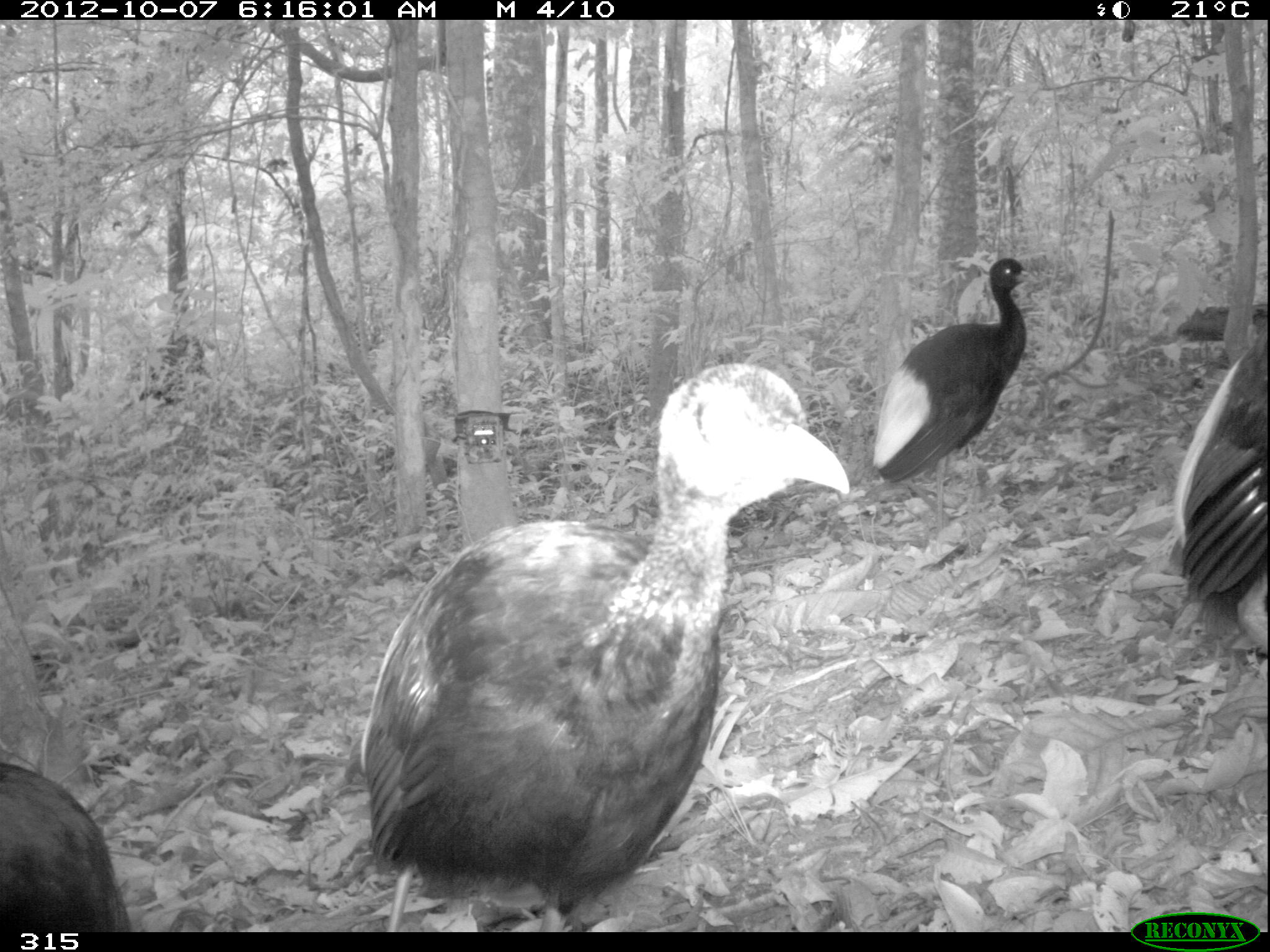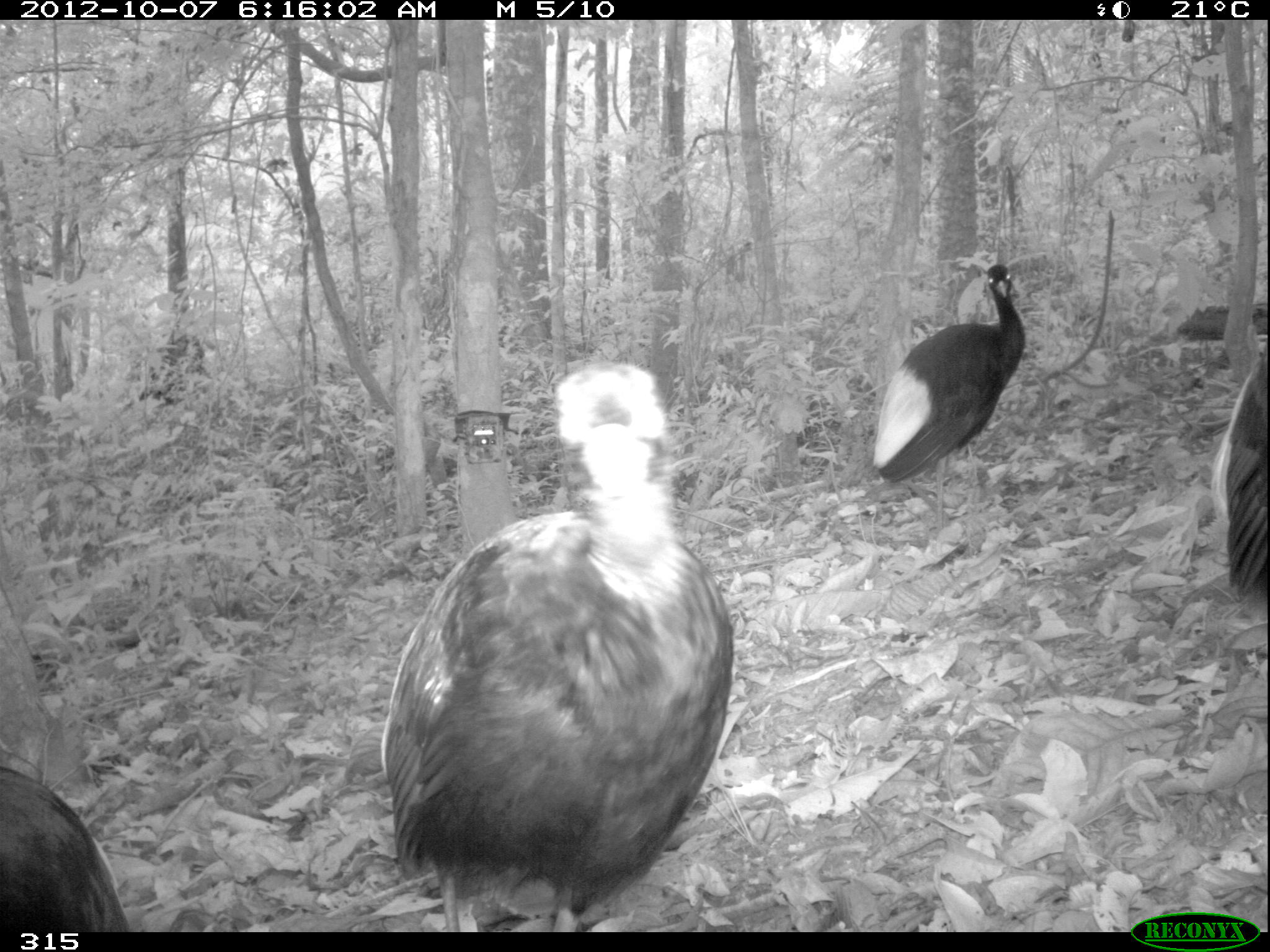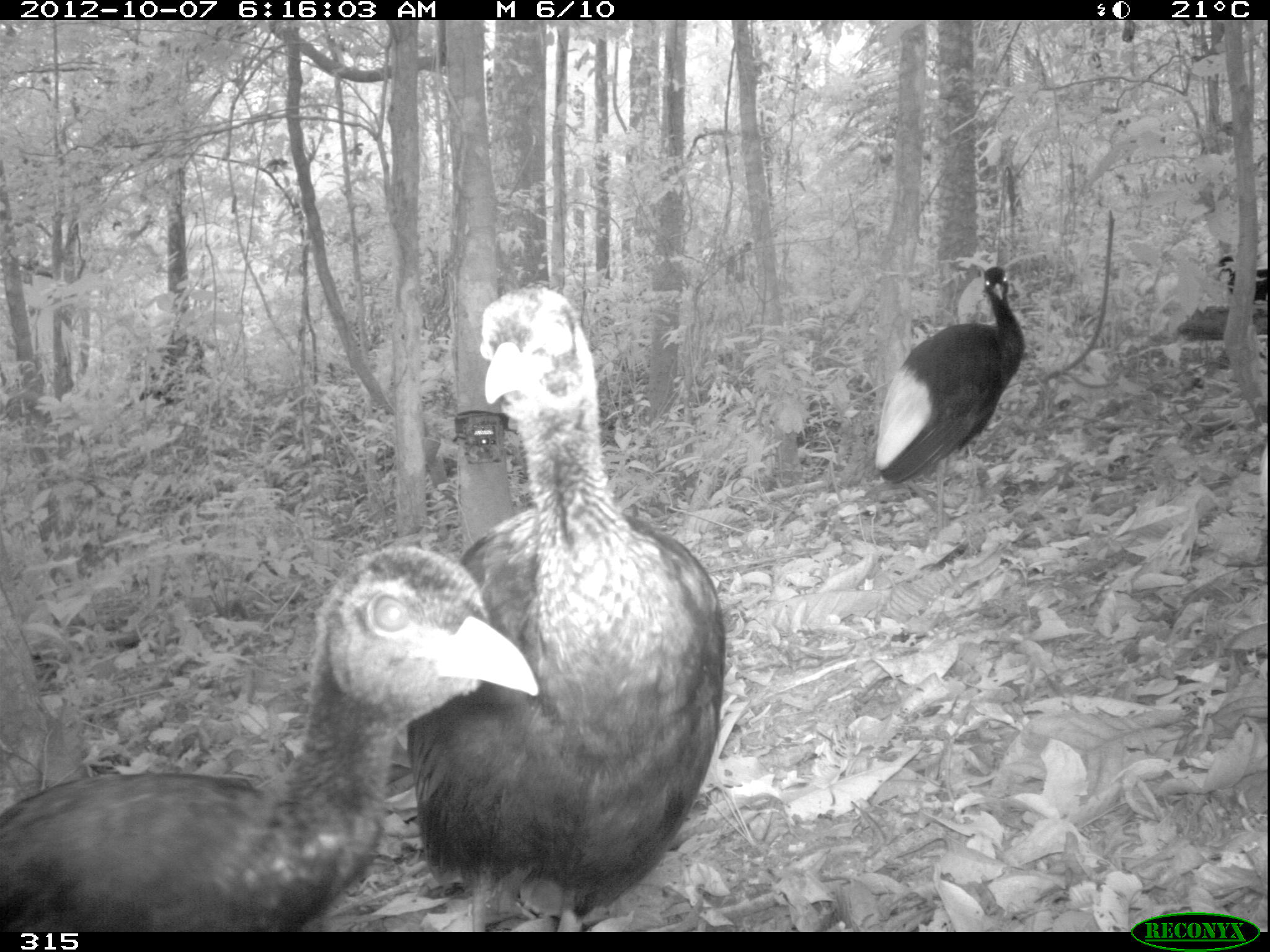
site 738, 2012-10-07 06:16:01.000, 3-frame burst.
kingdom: Animalia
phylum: Chordata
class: Aves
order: Gruiformes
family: Psophiidae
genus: Psophia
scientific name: Psophia leucoptera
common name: pale-winged trumpeter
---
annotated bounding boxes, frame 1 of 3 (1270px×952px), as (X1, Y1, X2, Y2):
psophia leucoptera: (342, 362, 848, 932); (869, 255, 1039, 553); (1168, 296, 1270, 690); (1, 756, 135, 932)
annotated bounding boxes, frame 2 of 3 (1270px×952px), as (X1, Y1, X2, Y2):
psophia leucoptera: (345, 362, 737, 932); (869, 262, 1028, 534); (0, 765, 127, 932); (1210, 342, 1270, 620)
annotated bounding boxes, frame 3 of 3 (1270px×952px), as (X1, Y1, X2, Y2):
psophia leucoptera: (401, 284, 731, 932); (1, 541, 541, 933); (872, 264, 1025, 539)